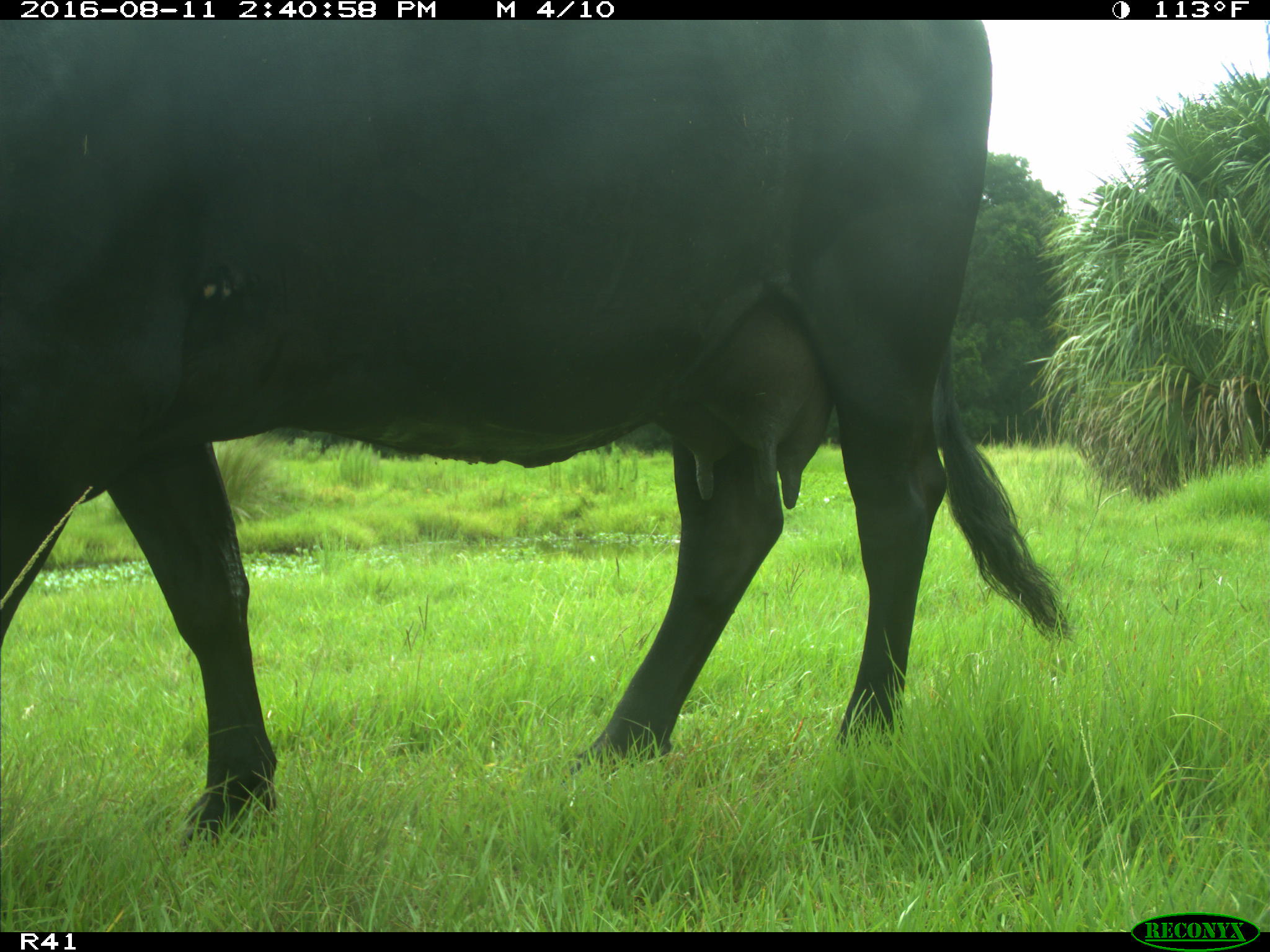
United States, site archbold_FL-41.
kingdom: Animalia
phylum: Chordata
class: Mammalia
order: Artiodactyla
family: Bovidae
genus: Bos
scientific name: Bos taurus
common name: domestic cow